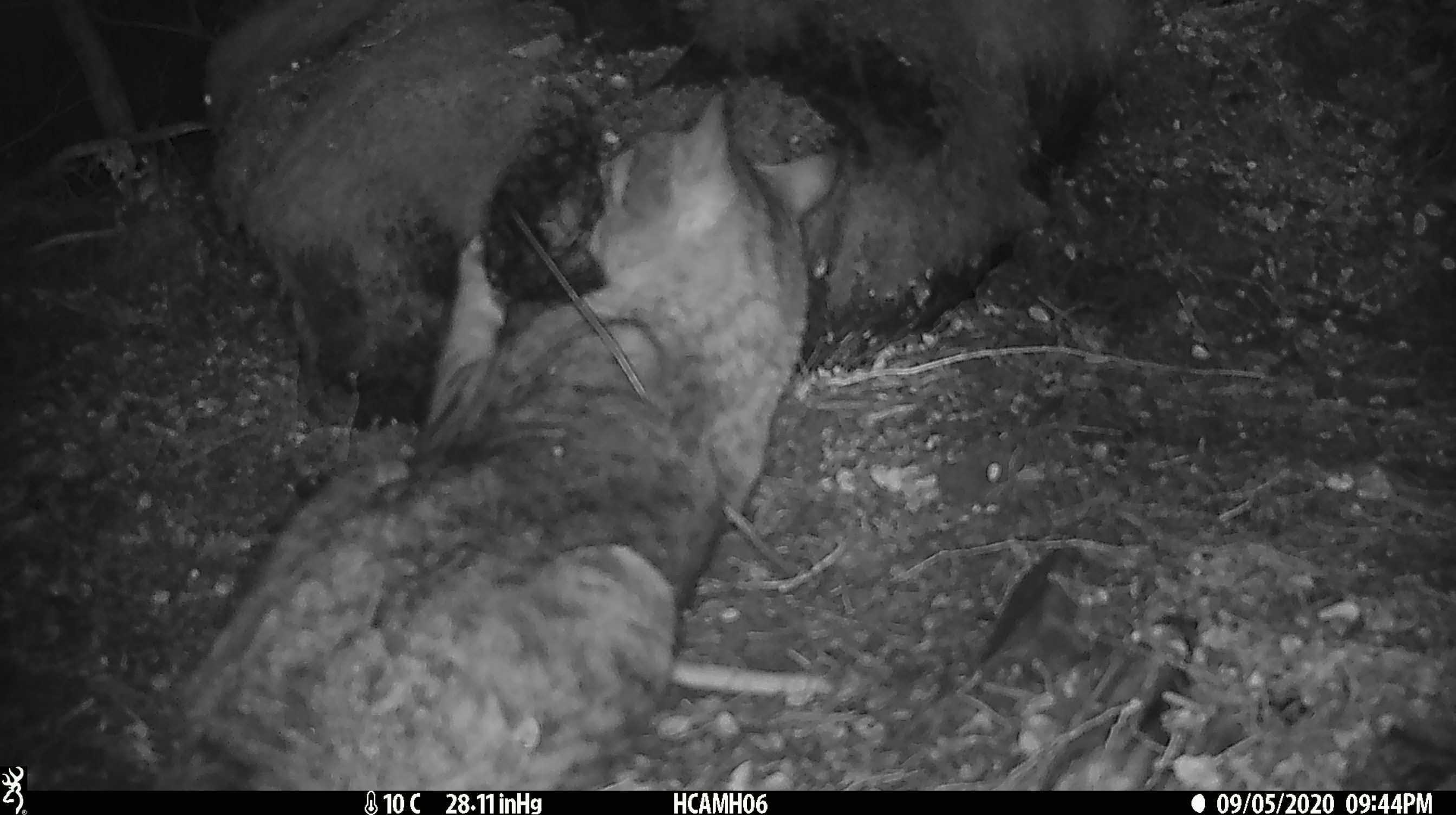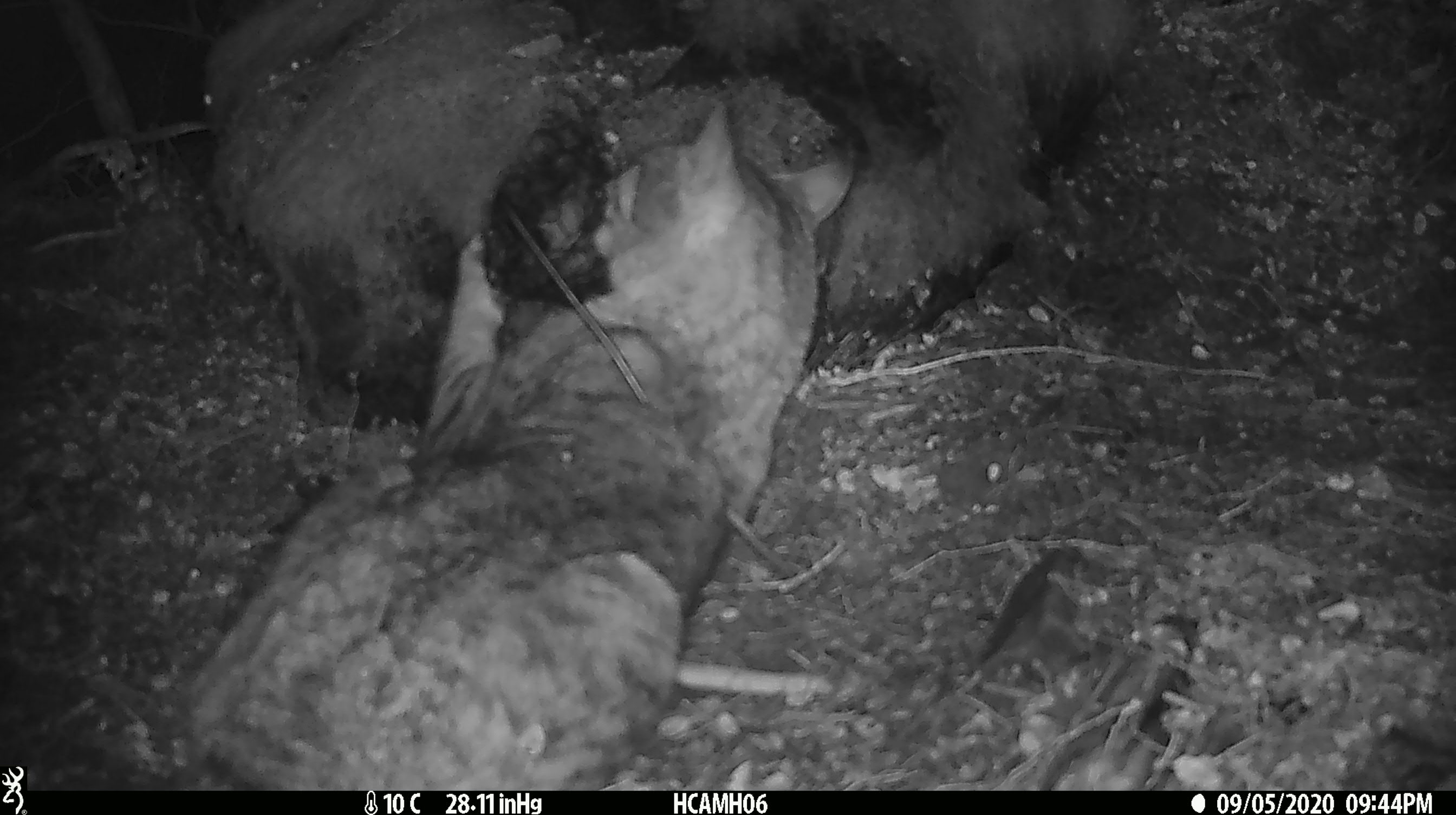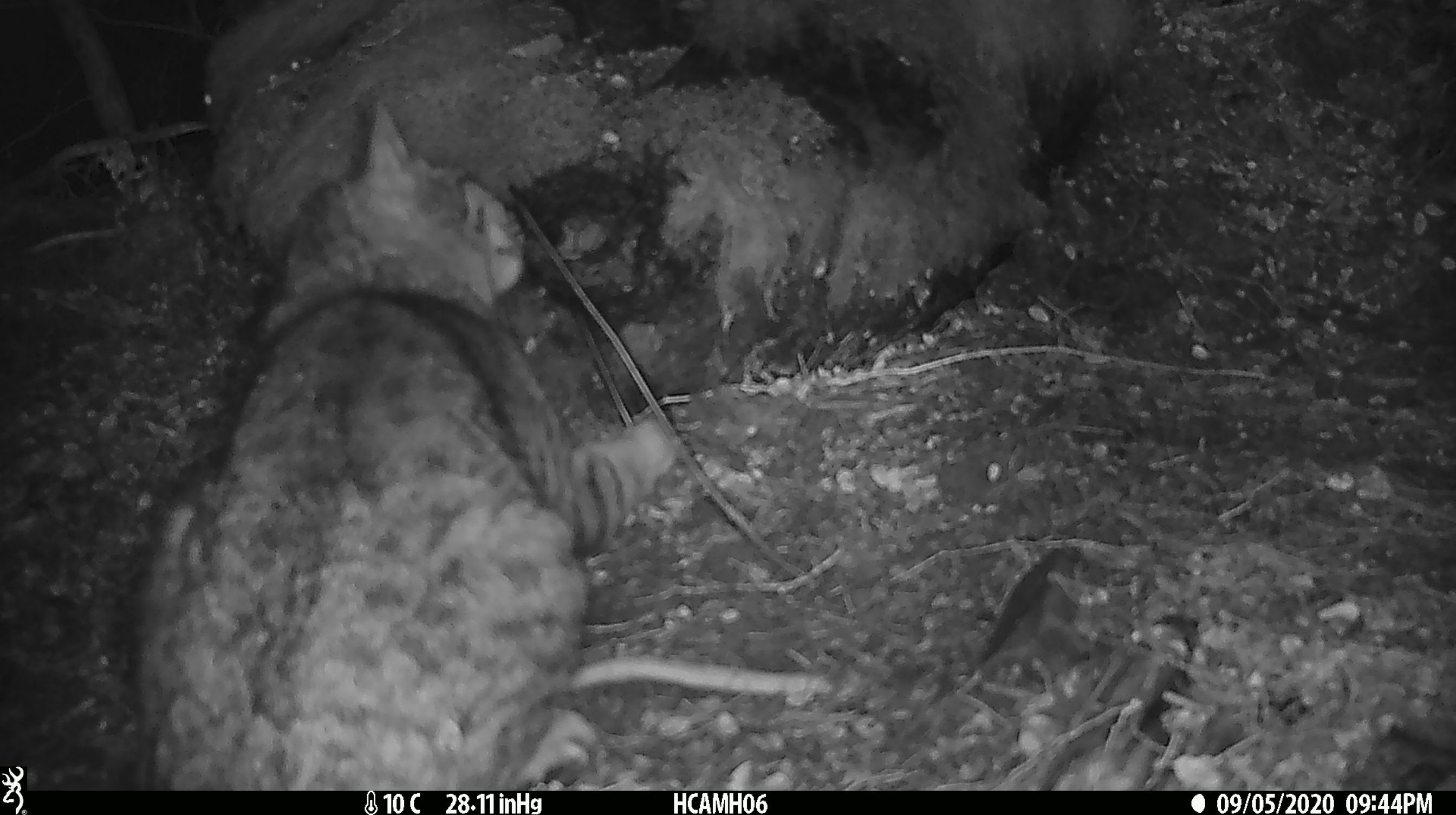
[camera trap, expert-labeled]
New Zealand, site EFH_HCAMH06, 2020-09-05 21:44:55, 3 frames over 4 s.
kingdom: Animalia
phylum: Chordata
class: Mammalia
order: Carnivora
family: Felidae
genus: Felis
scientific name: Felis catus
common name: domestic cat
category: cat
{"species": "cat (domestic cat) (Felis catus)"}